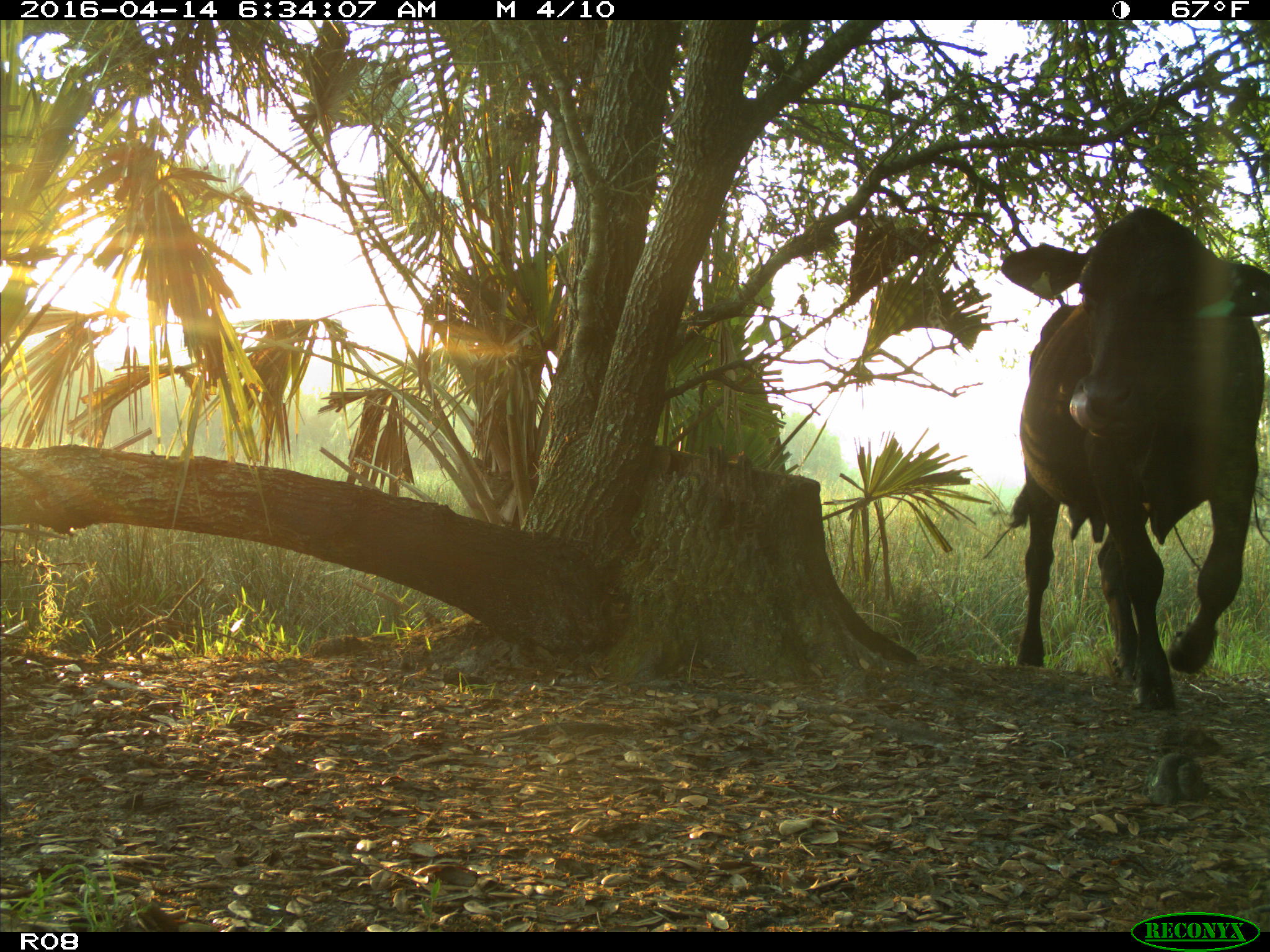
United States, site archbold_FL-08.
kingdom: Animalia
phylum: Chordata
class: Mammalia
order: Artiodactyla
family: Bovidae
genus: Bos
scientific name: Bos taurus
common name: domestic cow